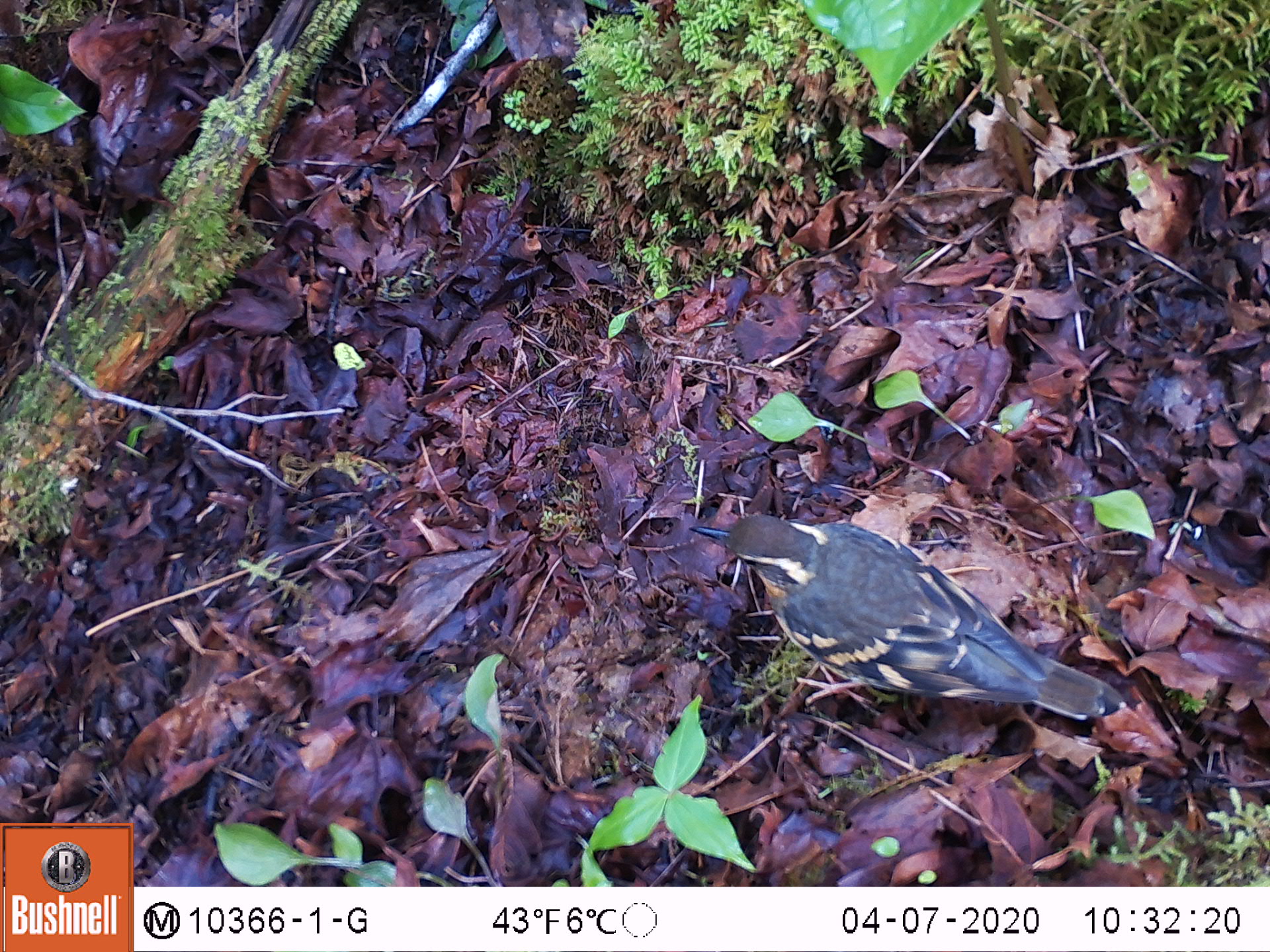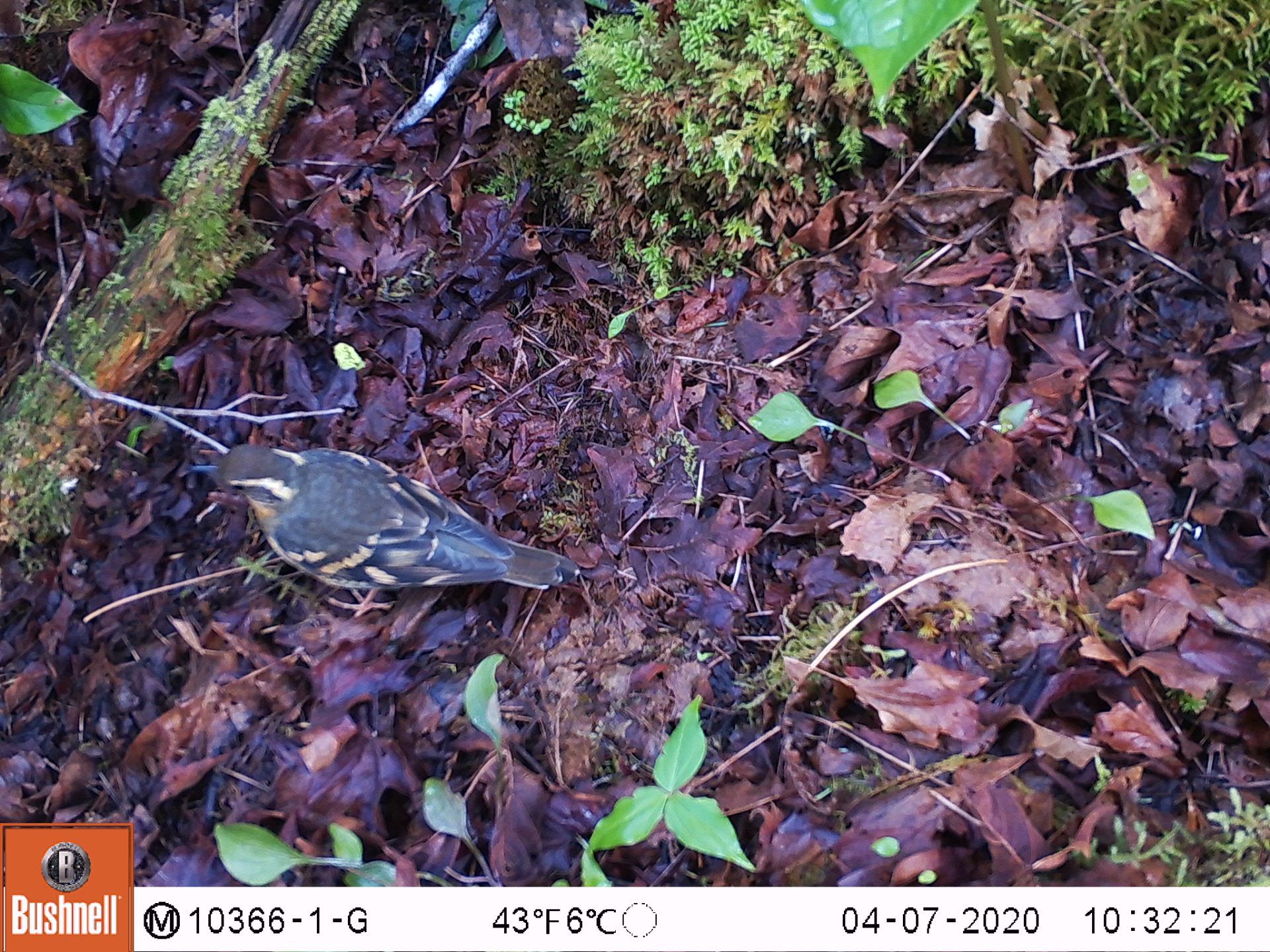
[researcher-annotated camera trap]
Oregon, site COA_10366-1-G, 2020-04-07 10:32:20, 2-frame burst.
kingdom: Animalia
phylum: Chordata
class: Aves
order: Passeriformes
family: Turdidae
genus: Ixoreus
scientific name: Ixoreus naevius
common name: varied thrush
Varied thrush (Ixoreus naevius).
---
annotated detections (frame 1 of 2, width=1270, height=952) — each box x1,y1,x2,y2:
varied thrush: 703,520,1109,724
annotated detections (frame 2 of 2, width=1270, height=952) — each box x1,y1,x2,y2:
varied thrush: 191,445,575,607